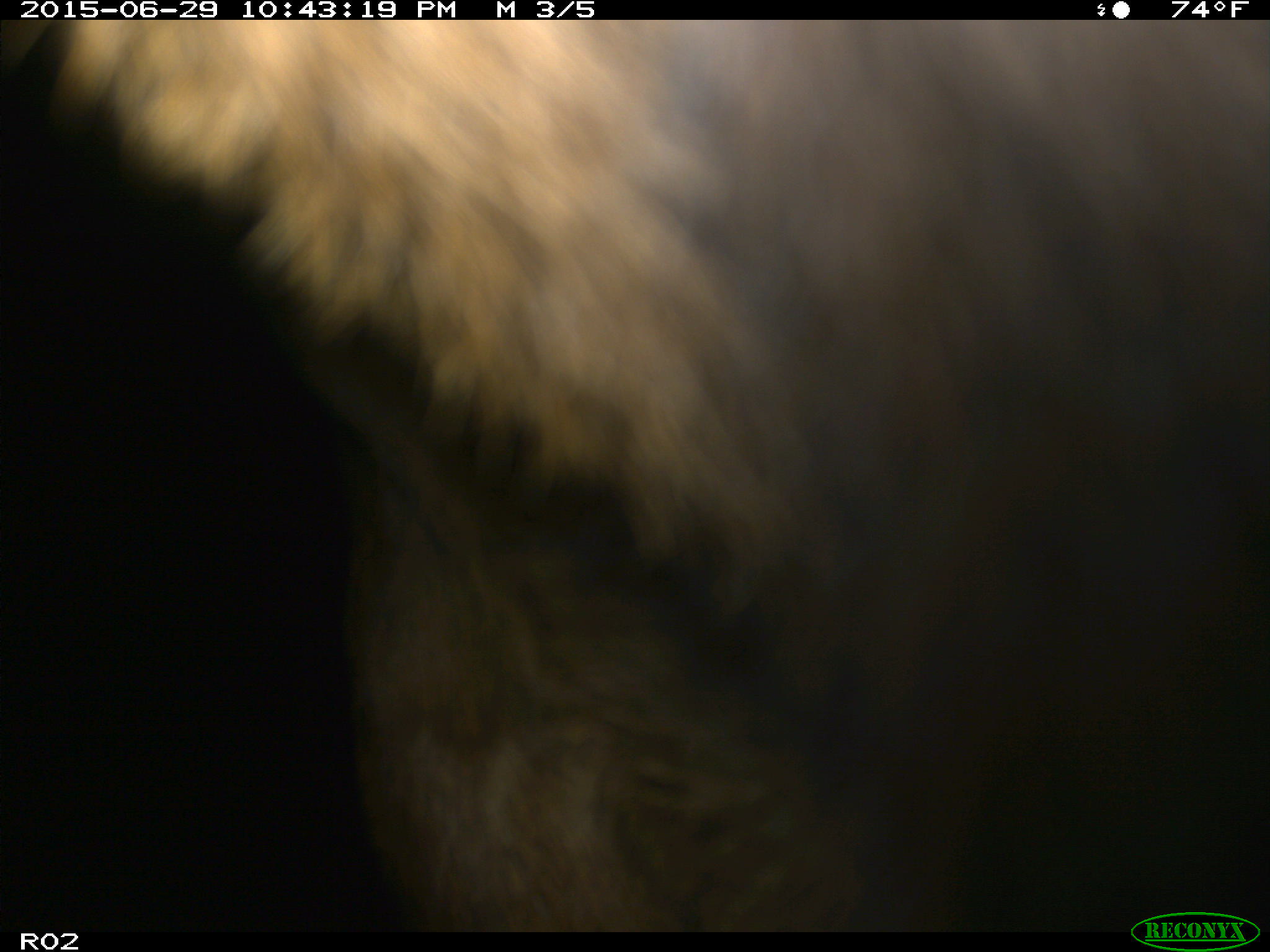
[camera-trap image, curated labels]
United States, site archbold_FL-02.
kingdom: Animalia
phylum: Chordata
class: Mammalia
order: Artiodactyla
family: Bovidae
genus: Bos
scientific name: Bos taurus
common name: domestic cow